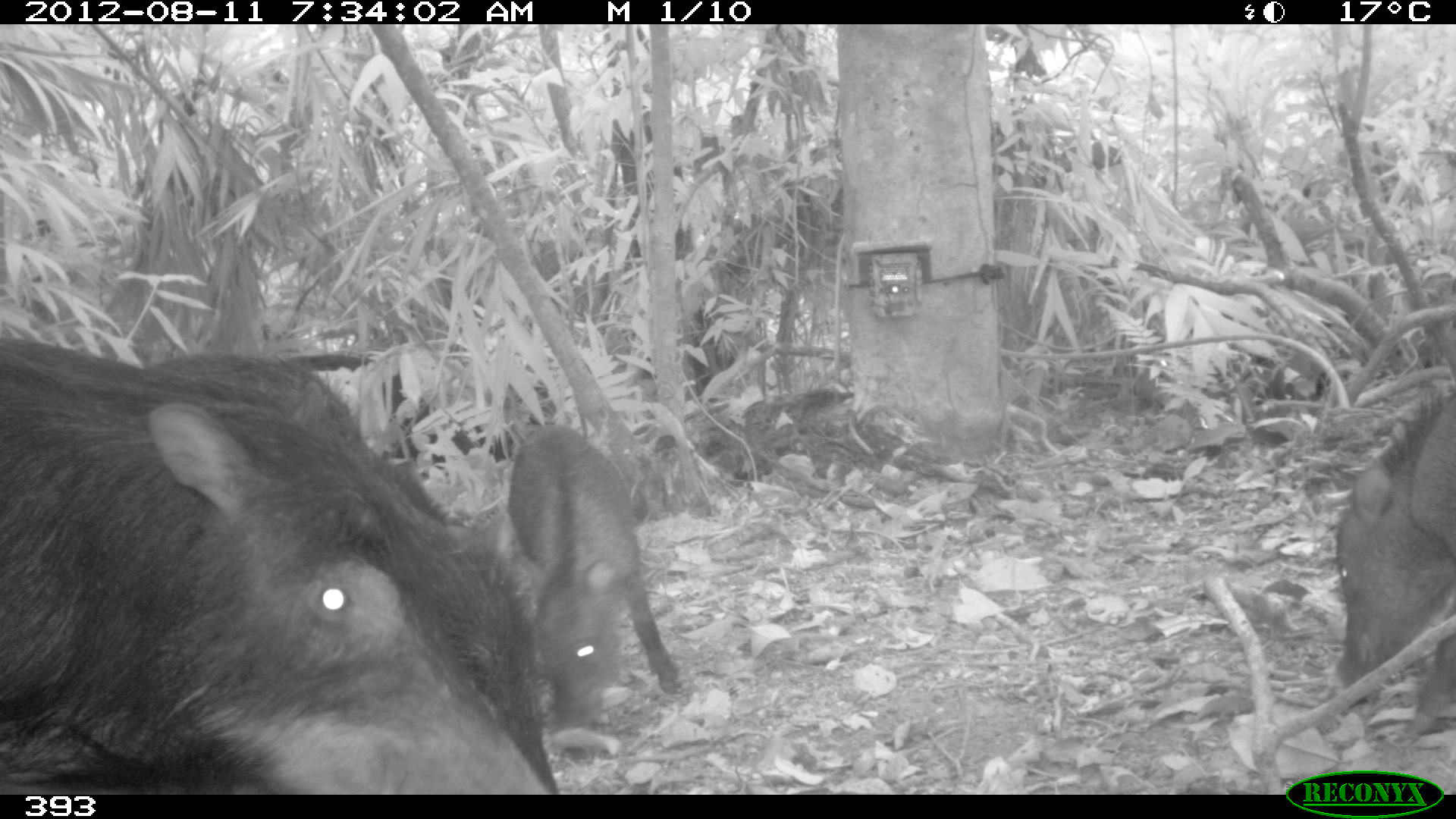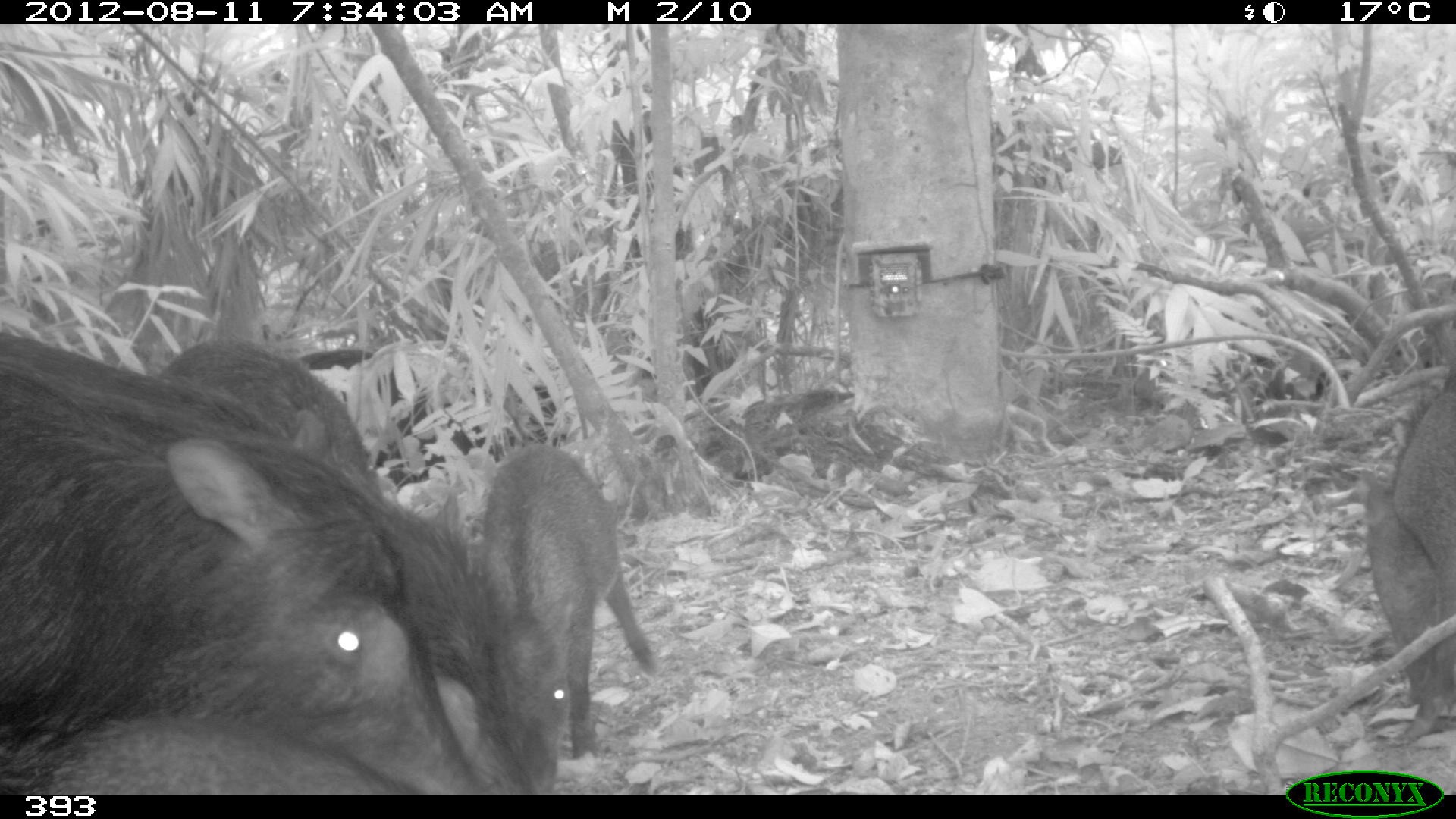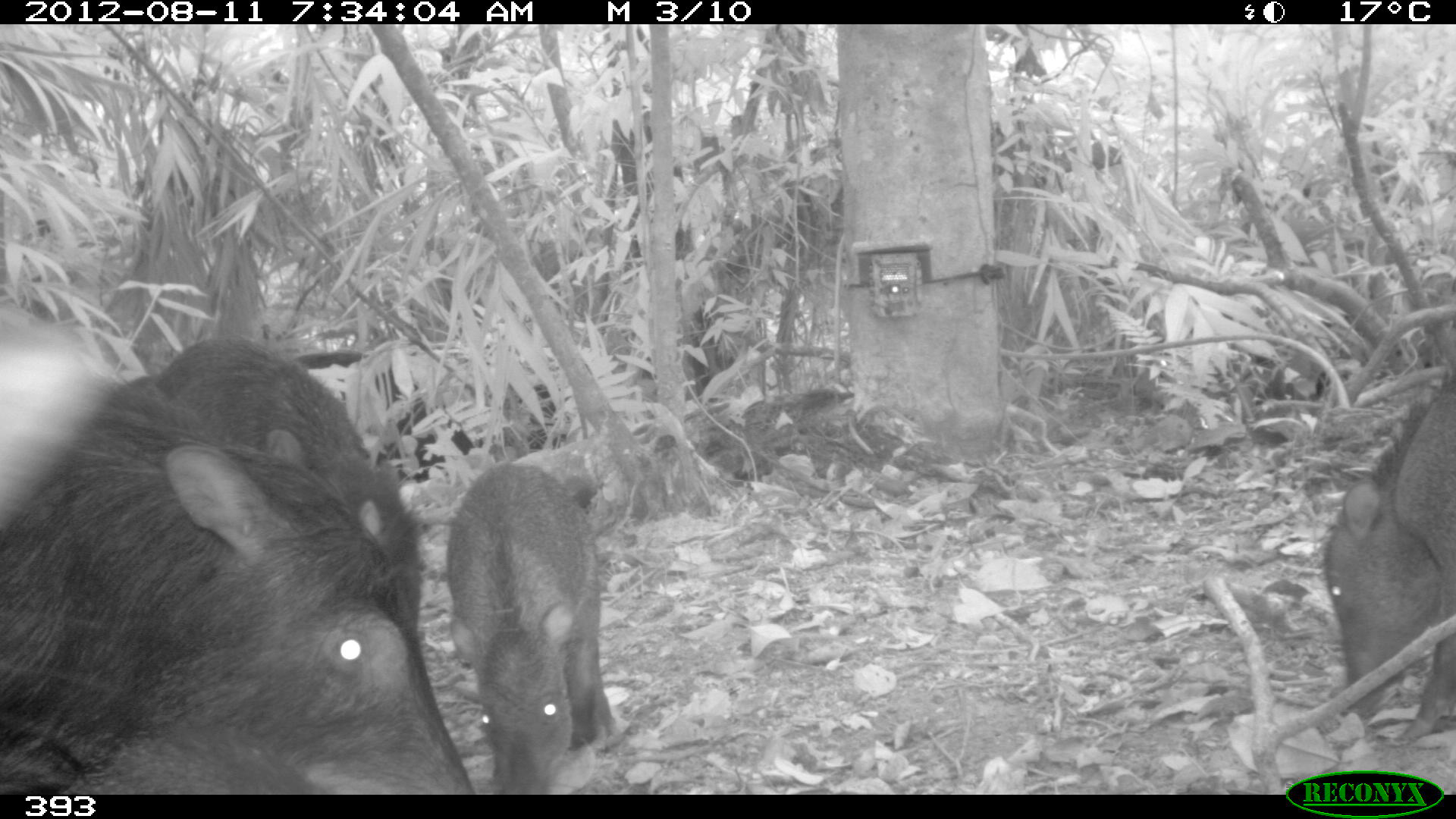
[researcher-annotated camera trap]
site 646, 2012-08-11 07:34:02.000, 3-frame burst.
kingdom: Animalia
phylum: Chordata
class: Mammalia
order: Artiodactyla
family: Tayassuidae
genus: Tayassu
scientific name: Tayassu pecari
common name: white-lipped peccary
Tayassu pecari (white-lipped peccary).